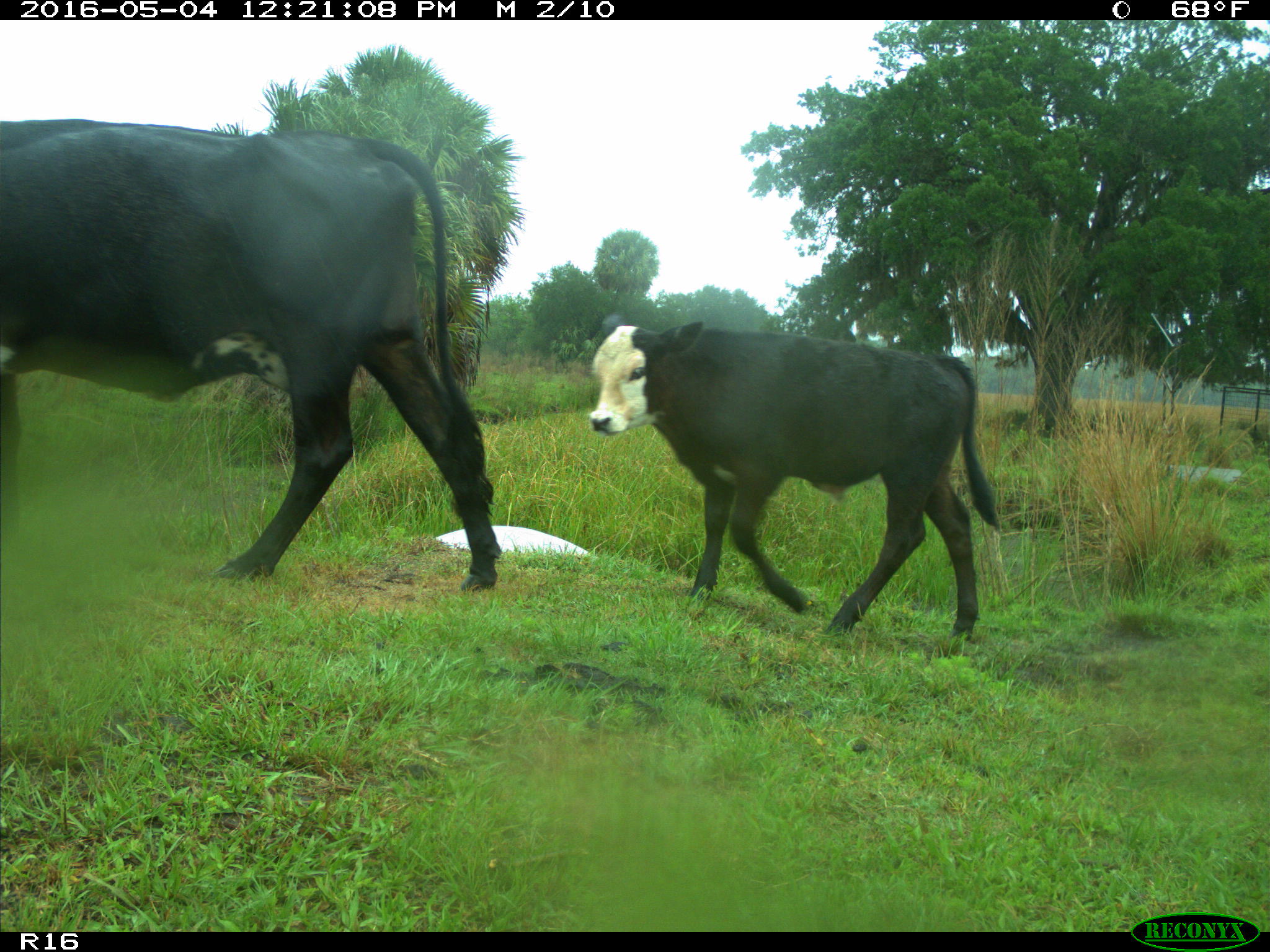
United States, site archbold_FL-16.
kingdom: Animalia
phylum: Chordata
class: Mammalia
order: Artiodactyla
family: Bovidae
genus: Bos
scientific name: Bos taurus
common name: domestic cow